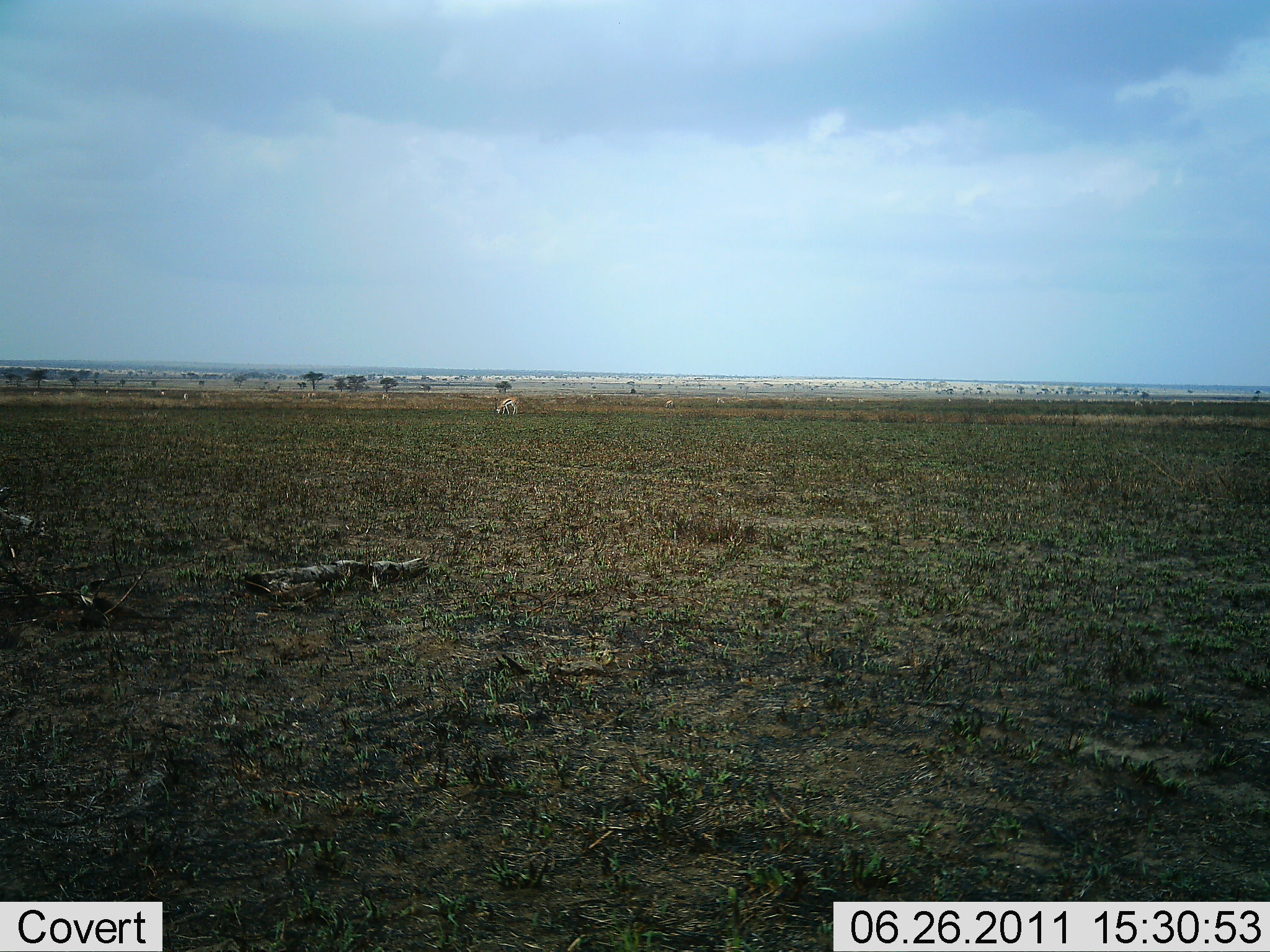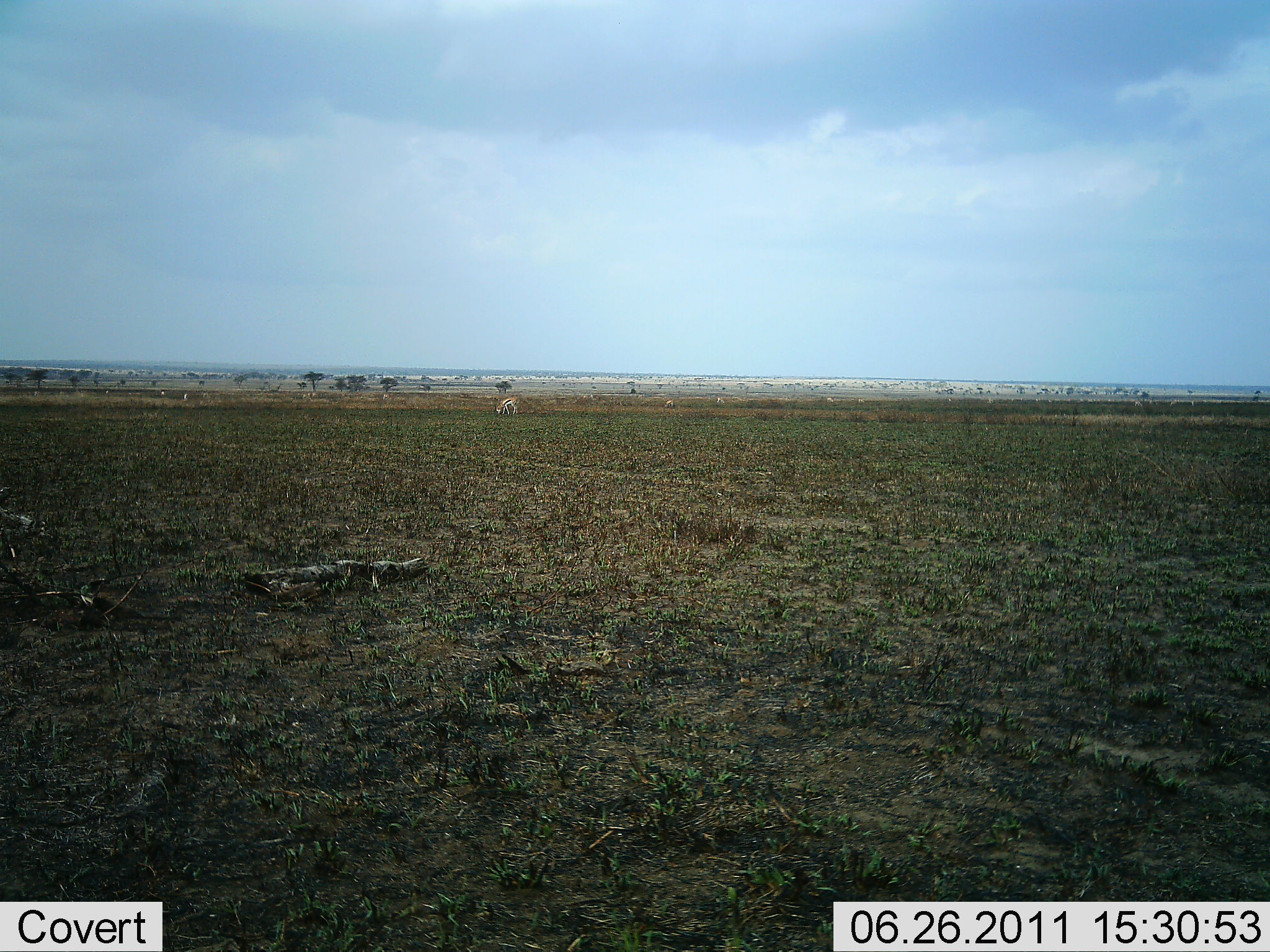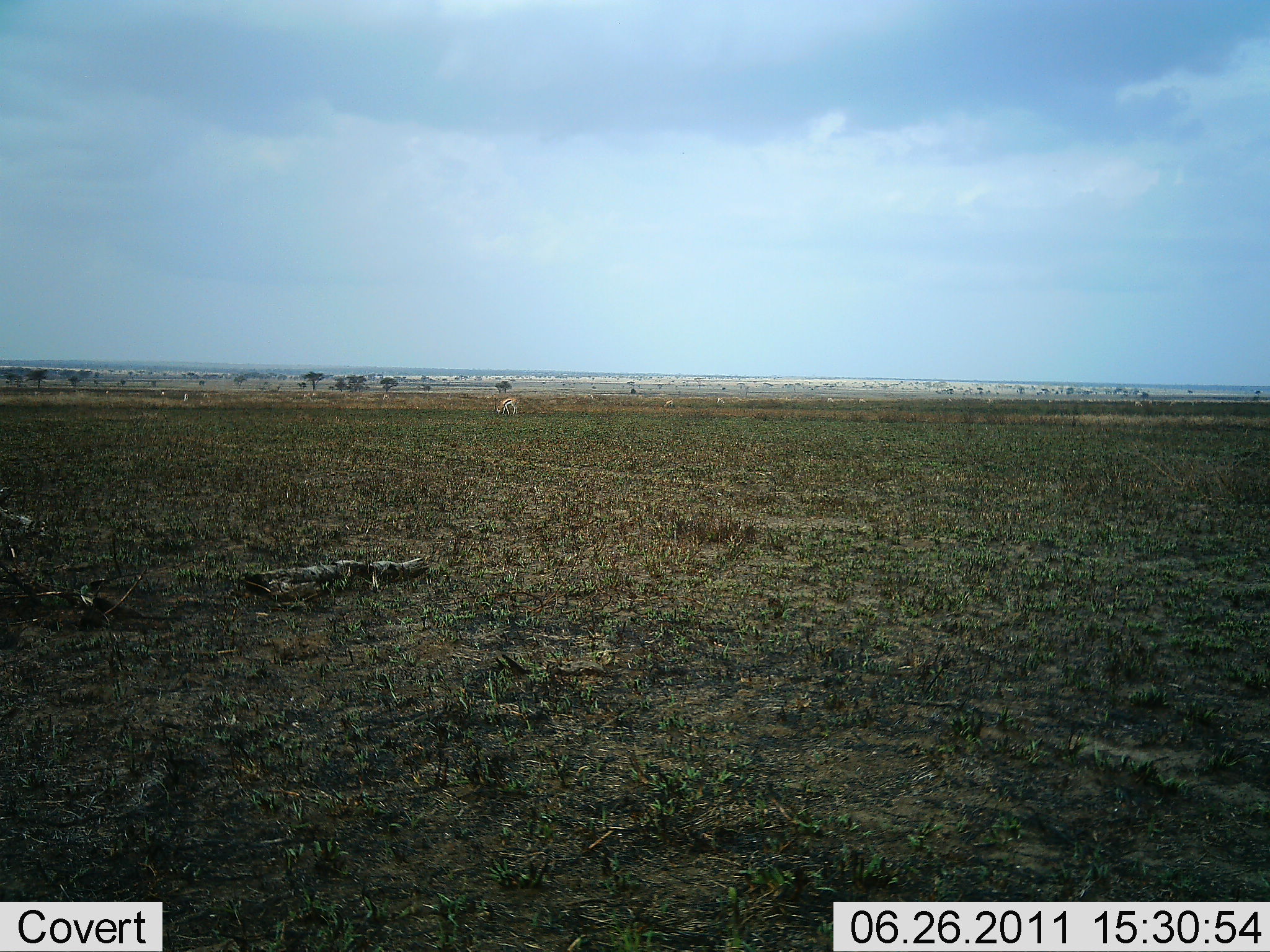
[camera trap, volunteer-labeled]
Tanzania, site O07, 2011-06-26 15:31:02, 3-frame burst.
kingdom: Animalia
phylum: Chordata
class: Mammalia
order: Artiodactyla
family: Bovidae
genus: Eudorcas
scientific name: Eudorcas thomsonii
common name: thomson's gazelle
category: gazellethomsons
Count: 1.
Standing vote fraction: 33%.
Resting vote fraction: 0%.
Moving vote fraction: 0%.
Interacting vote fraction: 0%.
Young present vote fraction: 0%.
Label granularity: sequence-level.